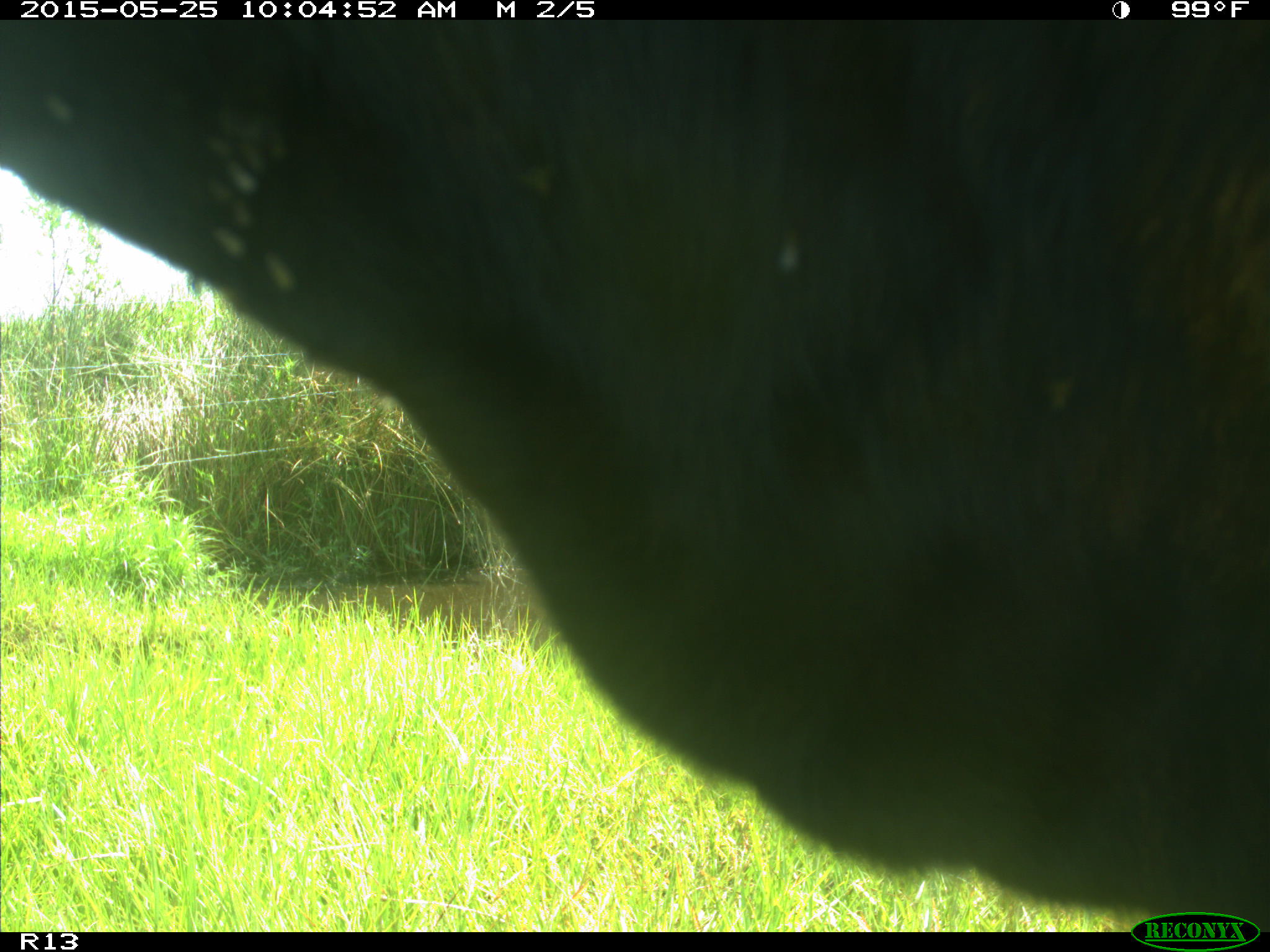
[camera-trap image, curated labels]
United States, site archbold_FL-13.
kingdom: Animalia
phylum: Chordata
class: Mammalia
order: Artiodactyla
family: Bovidae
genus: Bos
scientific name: Bos taurus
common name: domestic cow